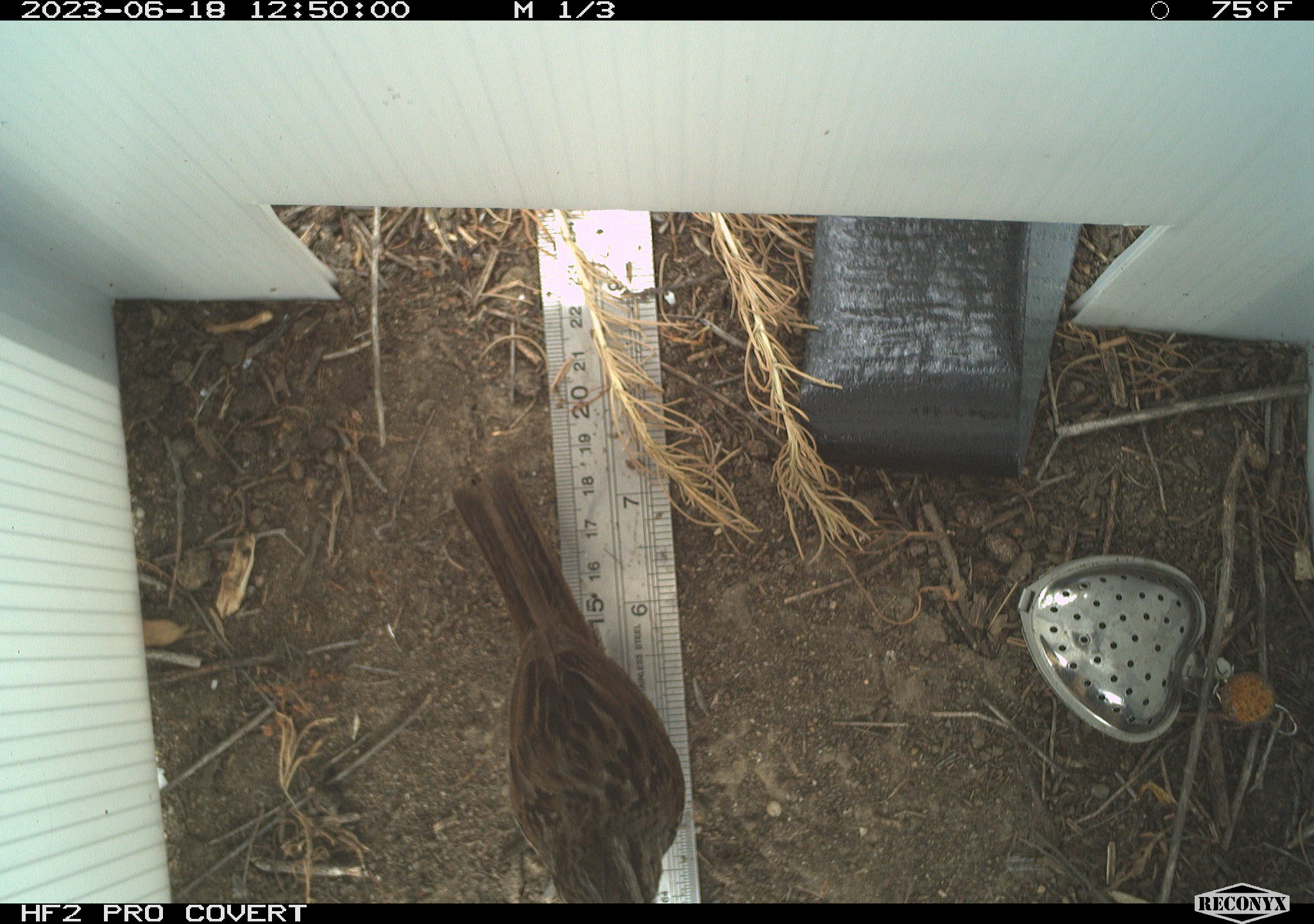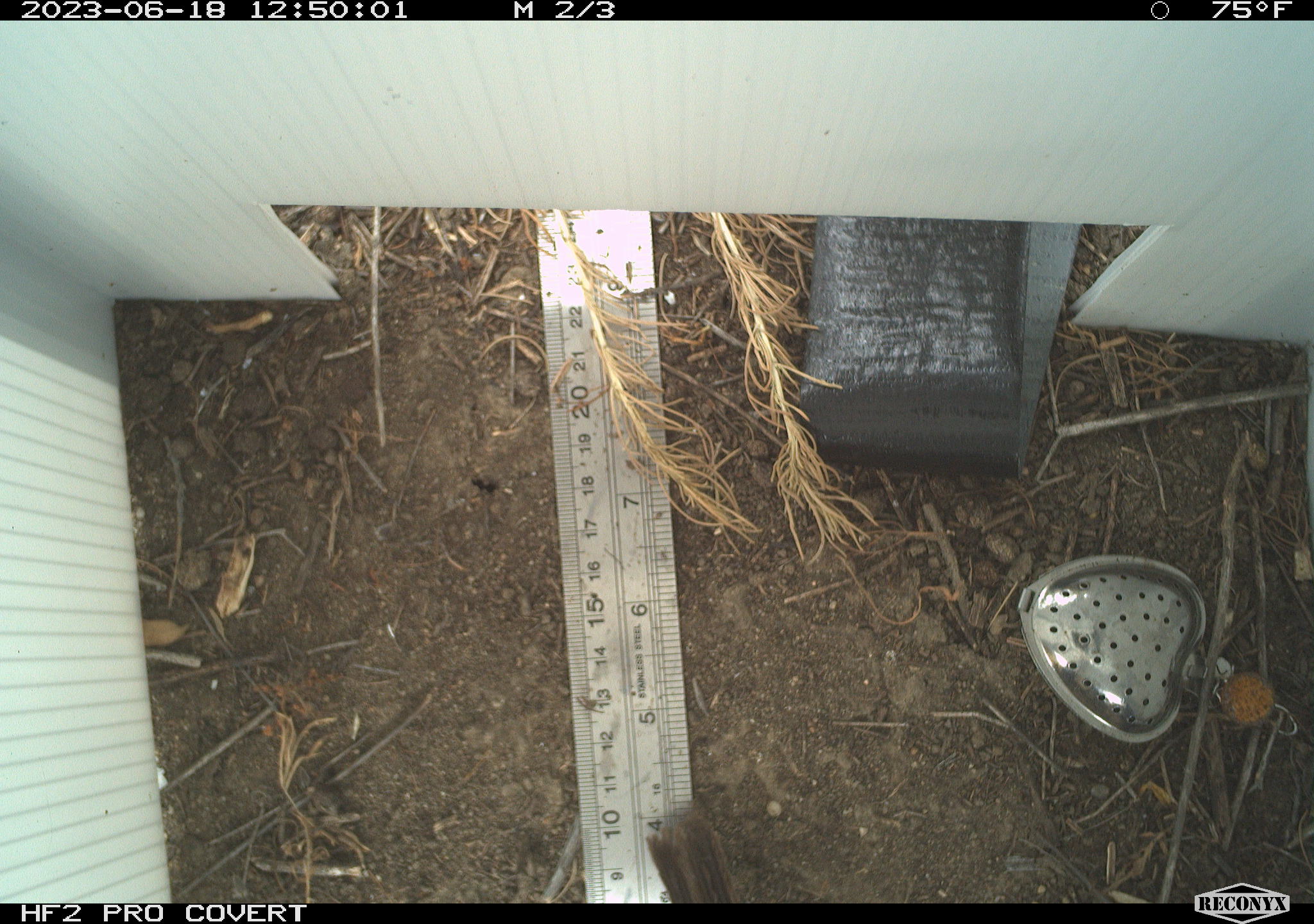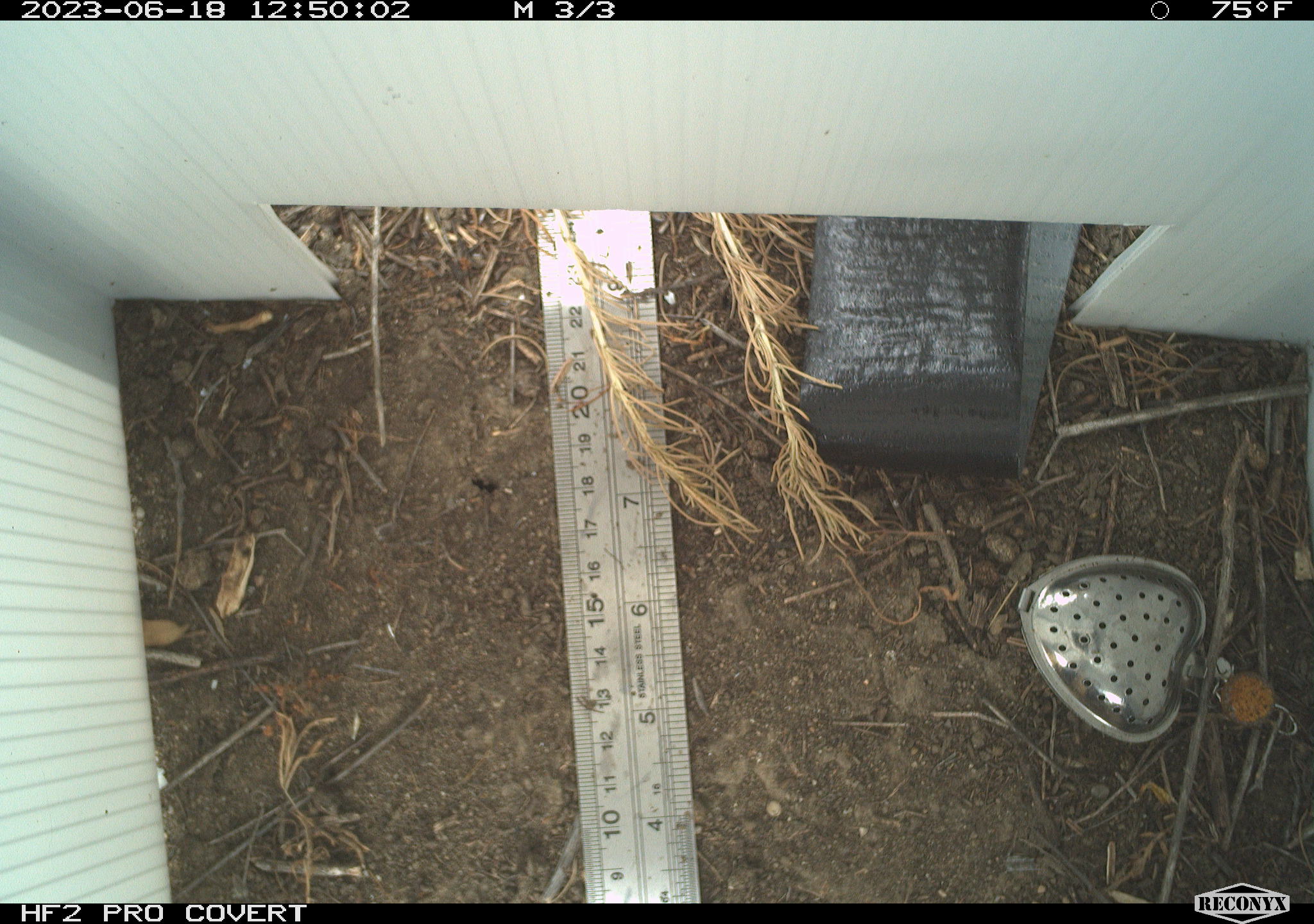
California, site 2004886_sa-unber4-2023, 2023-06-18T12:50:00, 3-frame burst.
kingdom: Animalia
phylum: Chordata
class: Aves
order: Passeriformes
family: Passerellidae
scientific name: Passerellidae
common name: new world sparrows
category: passerellidae family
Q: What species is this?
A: Passerellidae family (new world sparrows) (Passerellidae).